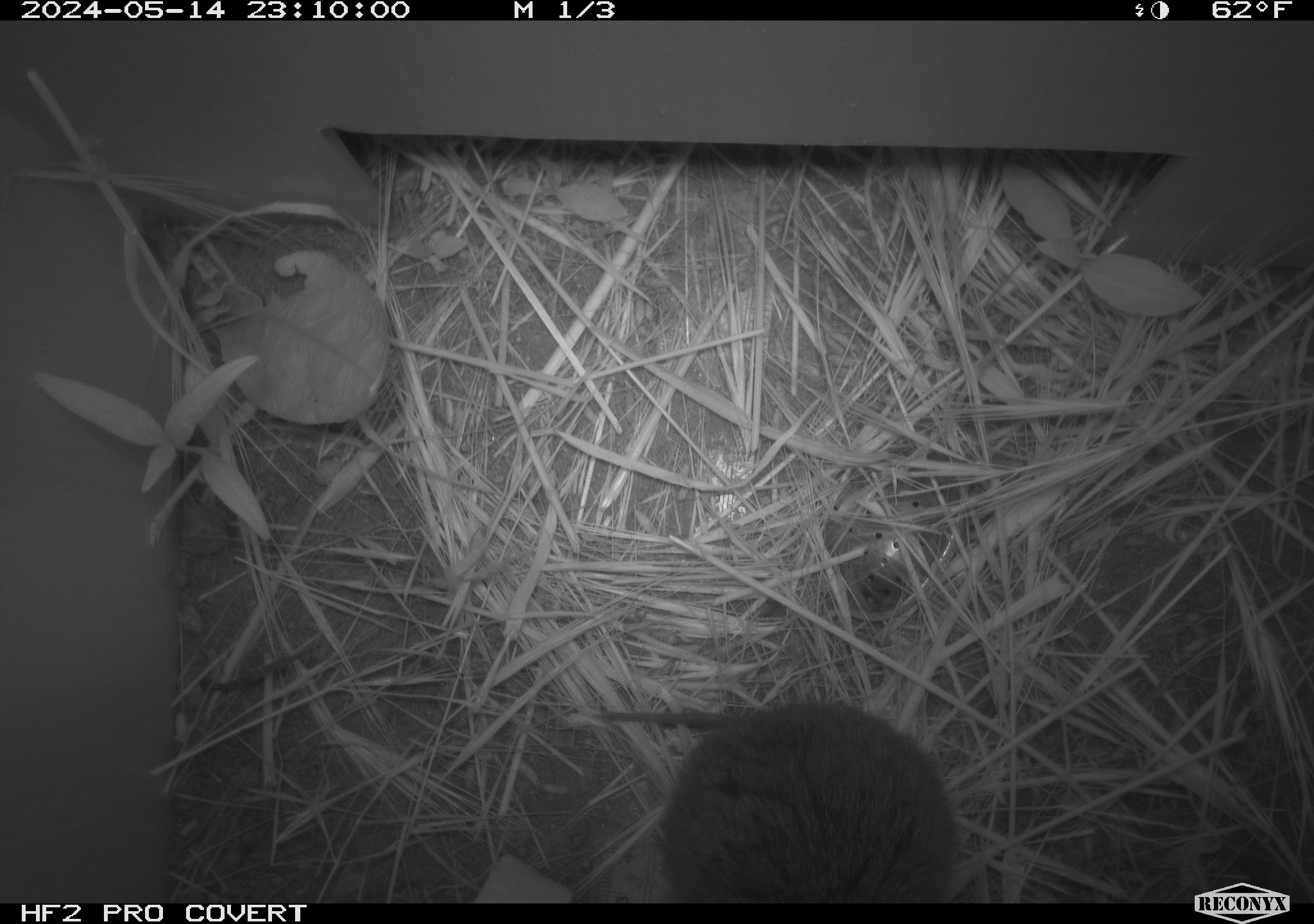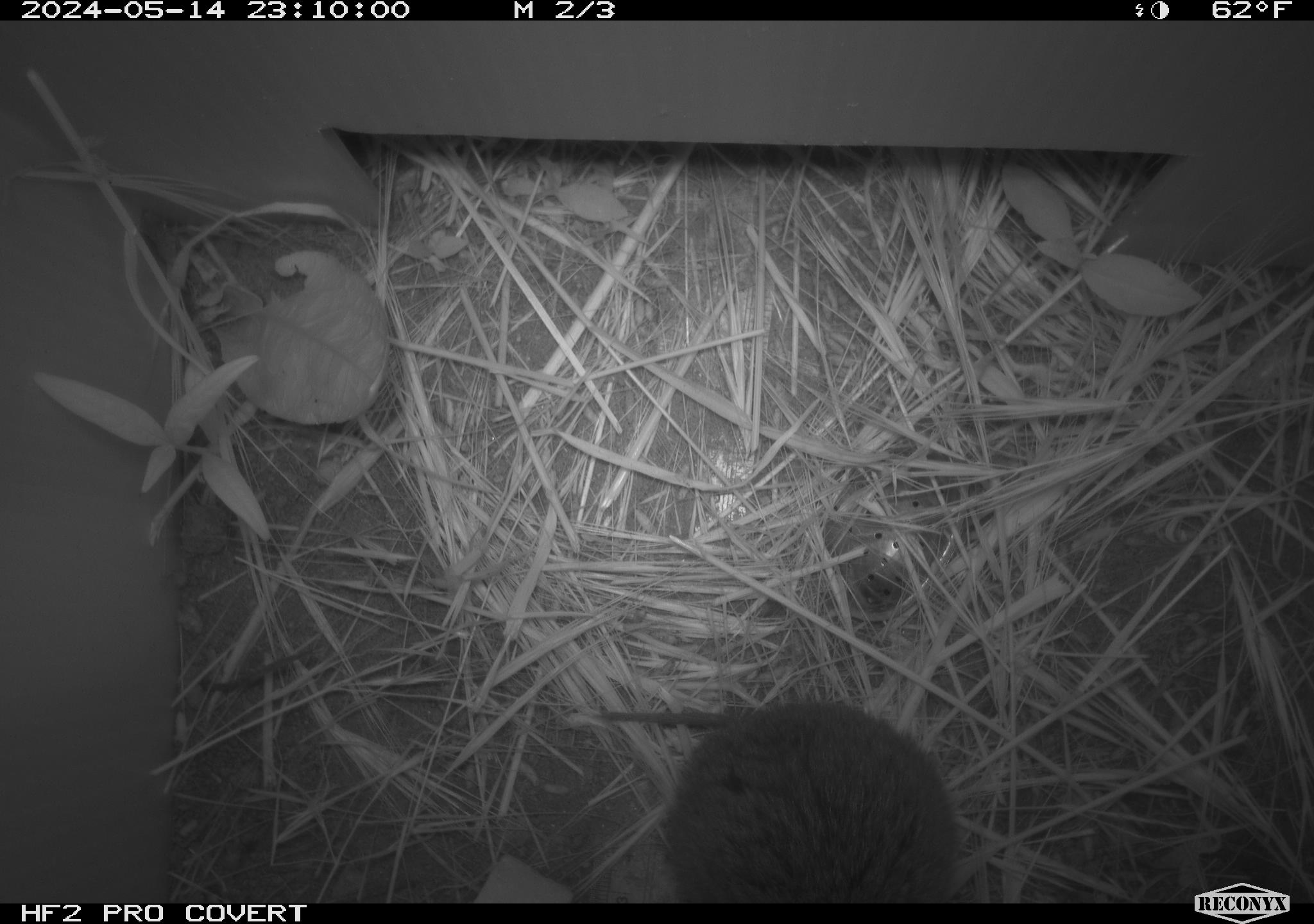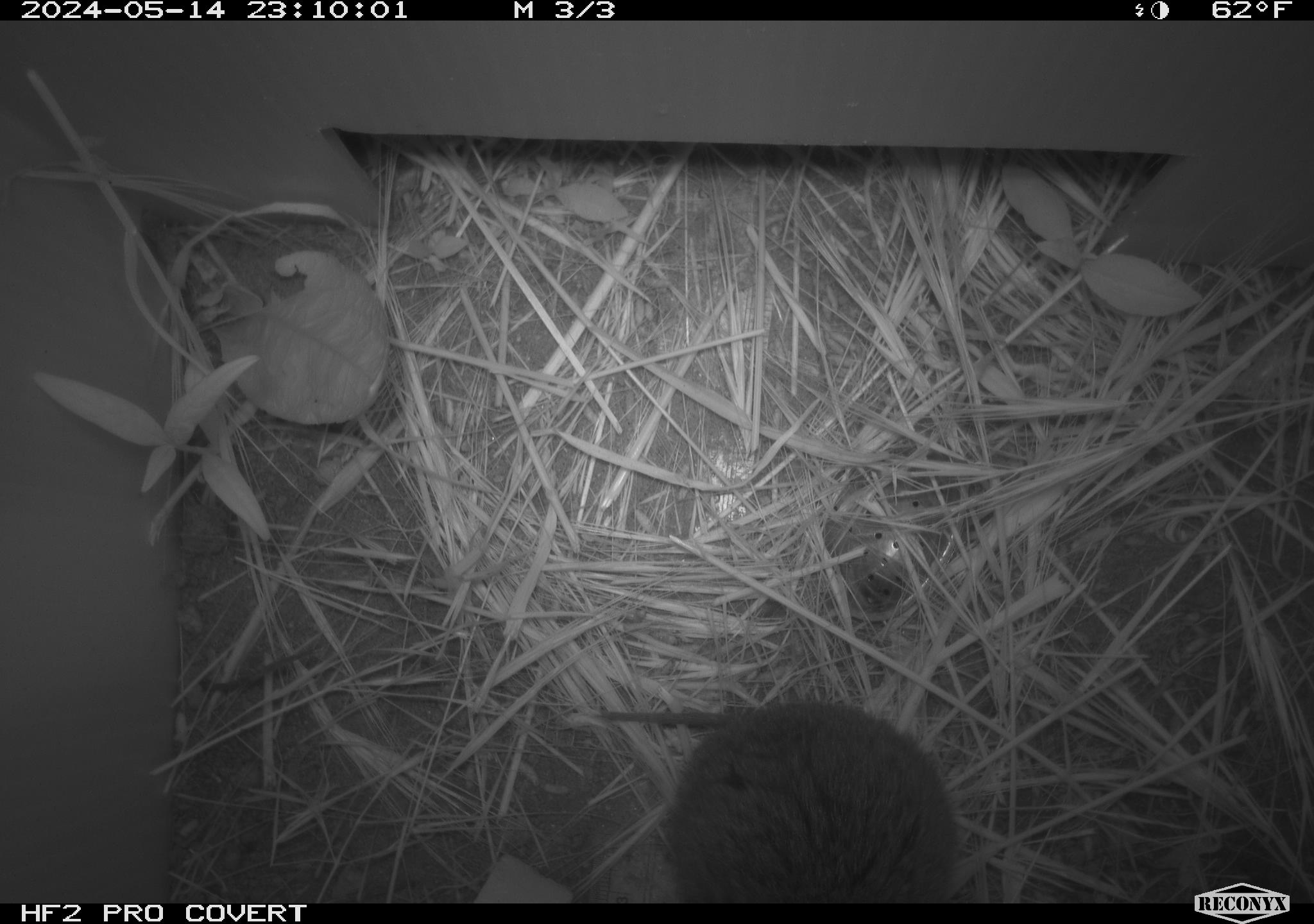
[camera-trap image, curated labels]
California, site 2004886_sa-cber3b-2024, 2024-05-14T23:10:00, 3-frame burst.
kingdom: Animalia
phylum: Chordata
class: Mammalia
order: Rodentia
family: Cricetidae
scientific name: Arvicolinae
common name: voles, lemmings, and muskrats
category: arvicolinae subfamily